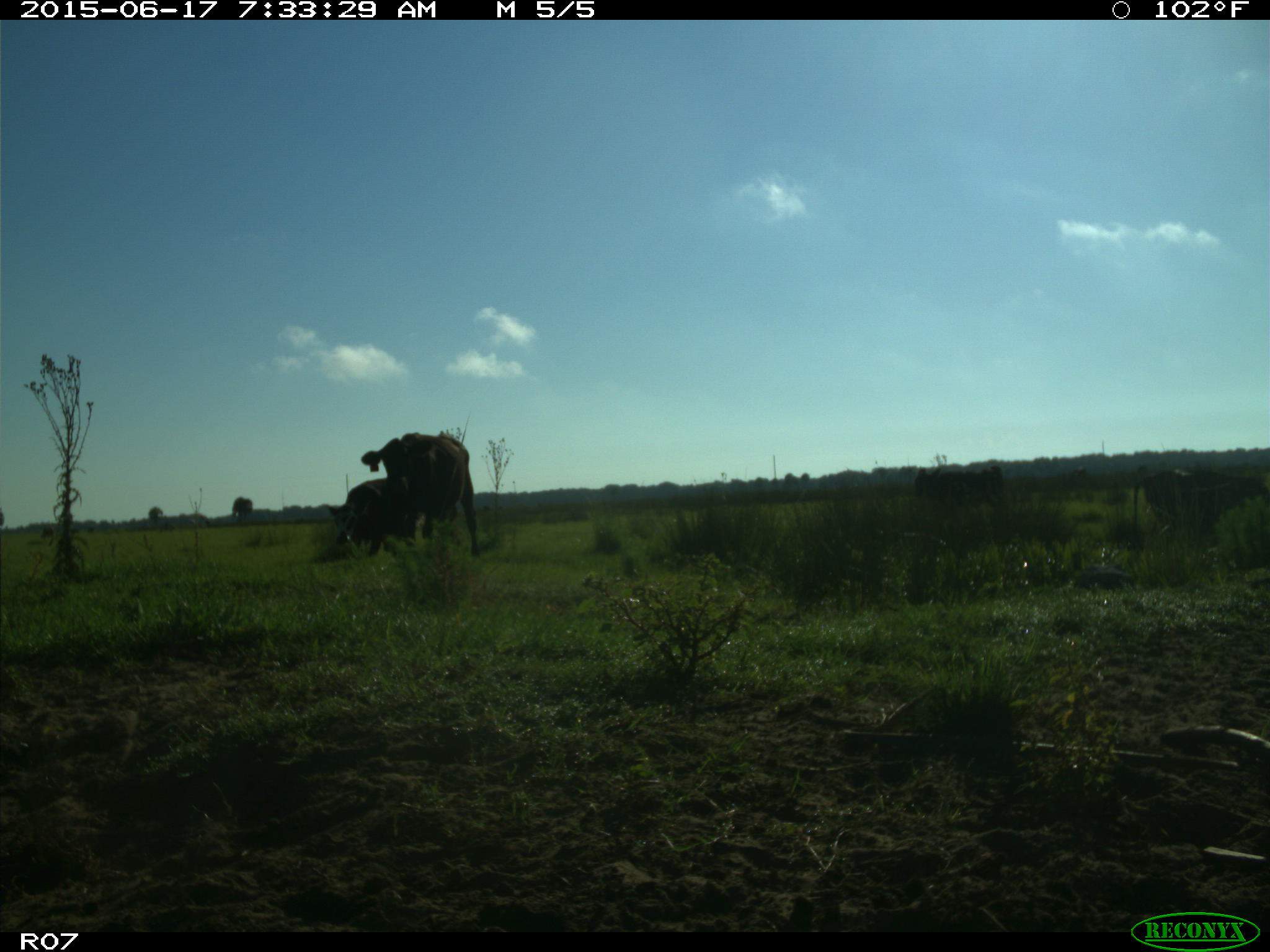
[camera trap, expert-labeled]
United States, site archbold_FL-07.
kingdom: Animalia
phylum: Chordata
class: Mammalia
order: Artiodactyla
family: Bovidae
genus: Bos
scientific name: Bos taurus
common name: domestic cow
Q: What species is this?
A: Bos taurus (domestic cow).